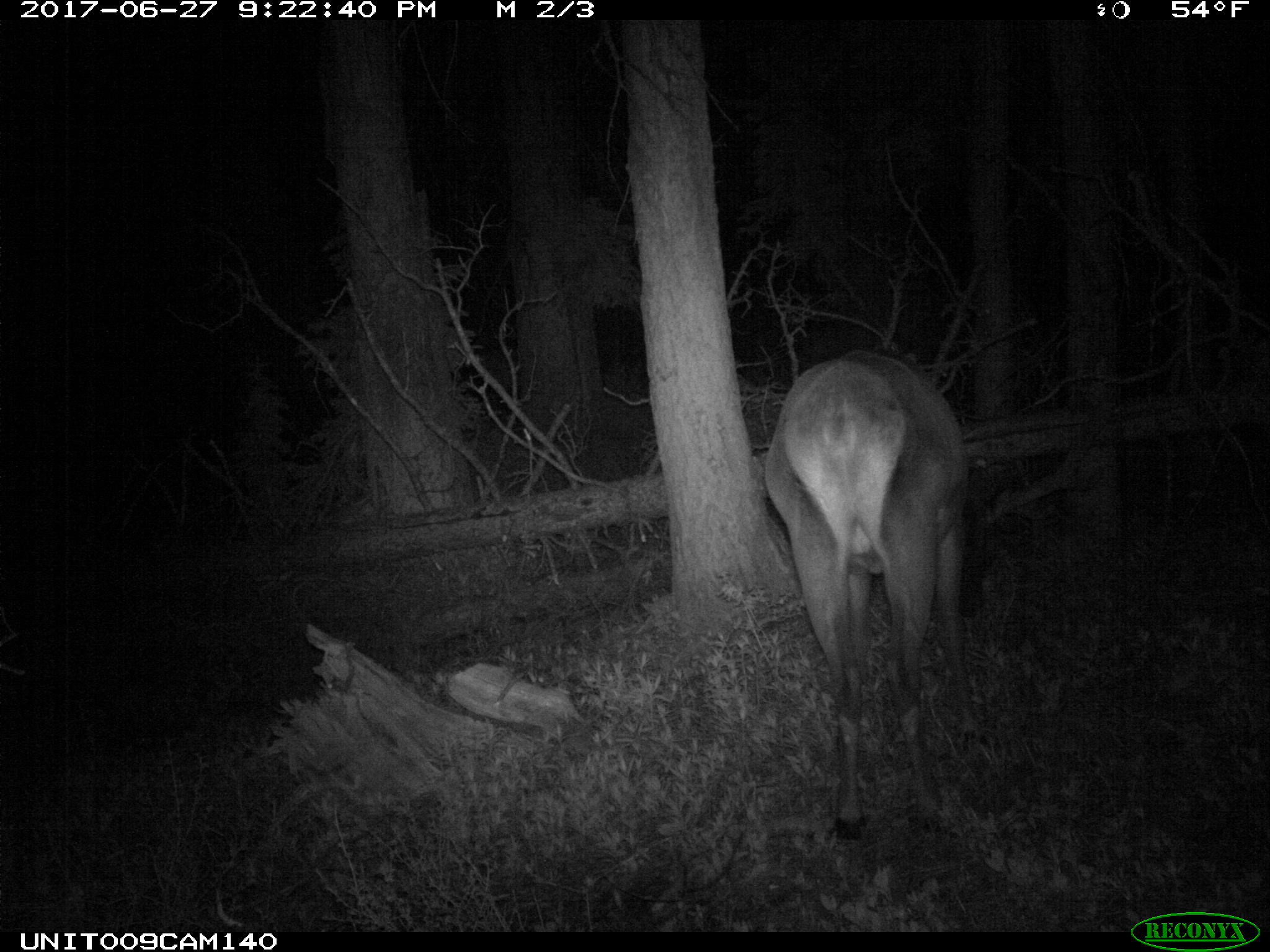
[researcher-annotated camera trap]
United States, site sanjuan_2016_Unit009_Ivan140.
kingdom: Animalia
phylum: Chordata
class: Mammalia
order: Artiodactyla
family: Cervidae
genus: Cervus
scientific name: Cervus elaphus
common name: red deer